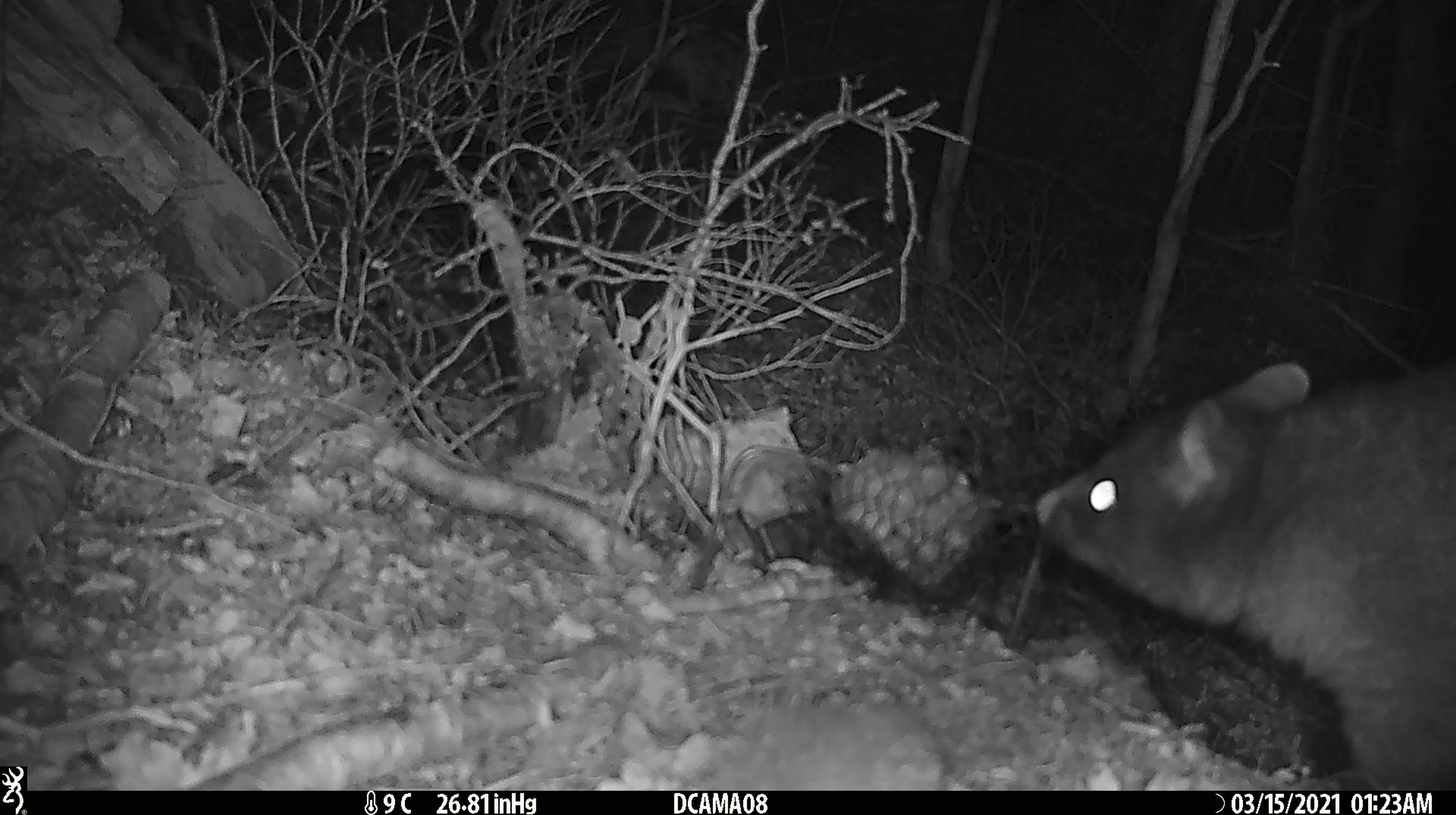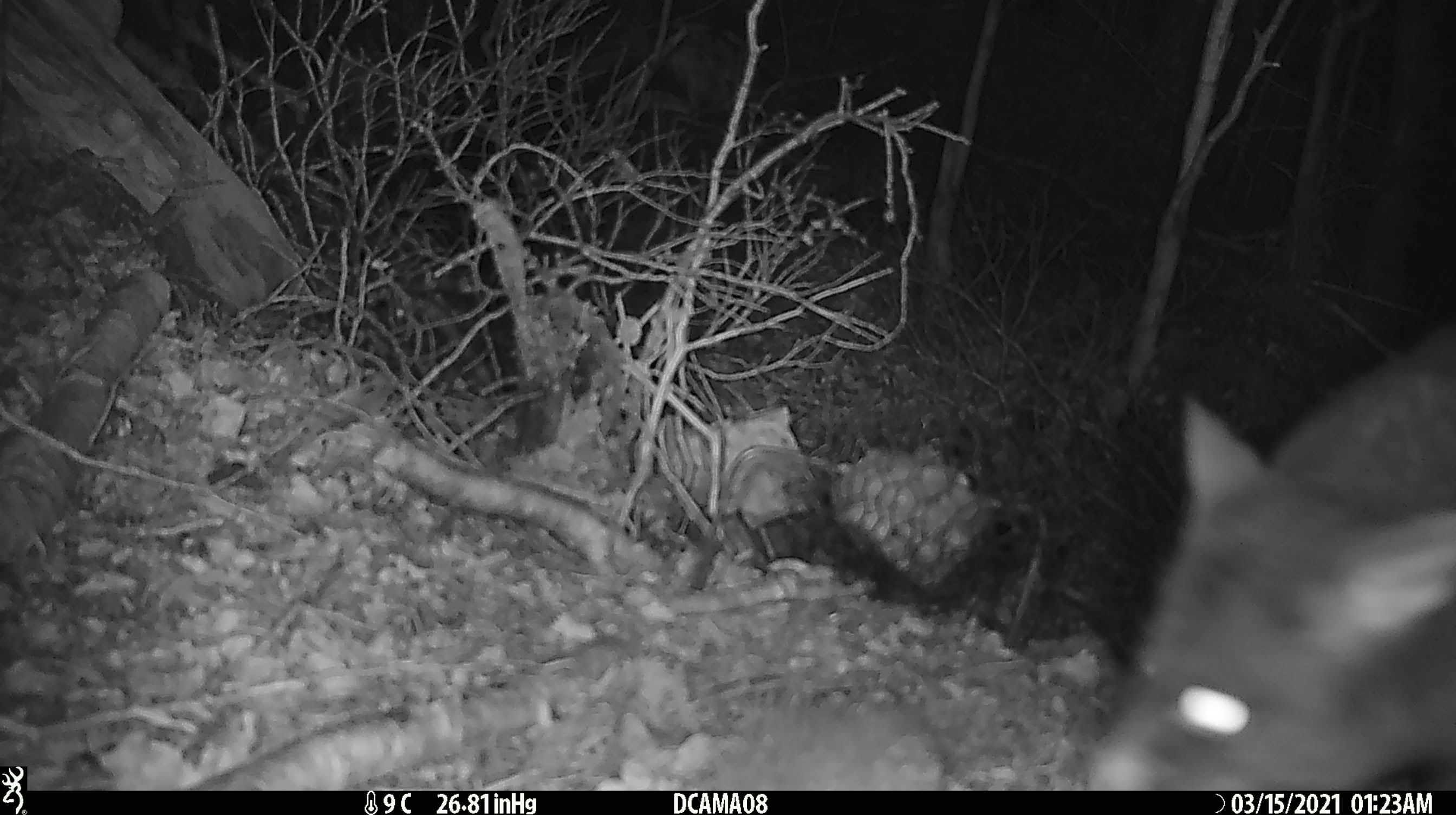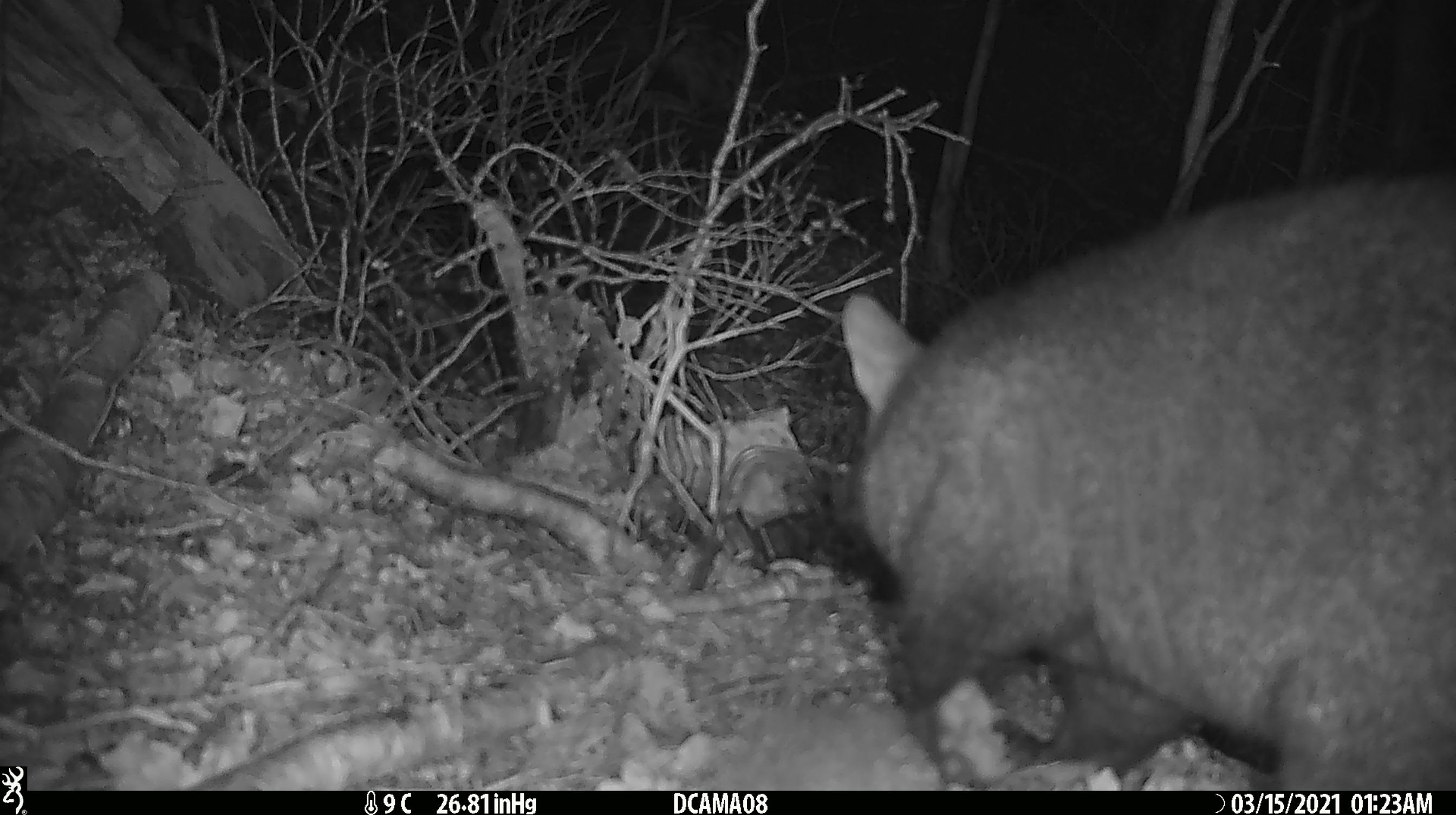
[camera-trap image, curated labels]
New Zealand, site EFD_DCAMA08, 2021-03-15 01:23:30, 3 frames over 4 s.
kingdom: Animalia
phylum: Chordata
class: Mammalia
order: Diprotodontia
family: Phalangeridae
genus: Trichosurus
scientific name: Trichosurus vulpecula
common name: common brushtail possum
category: possum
Possum (common brushtail possum) (Trichosurus vulpecula).